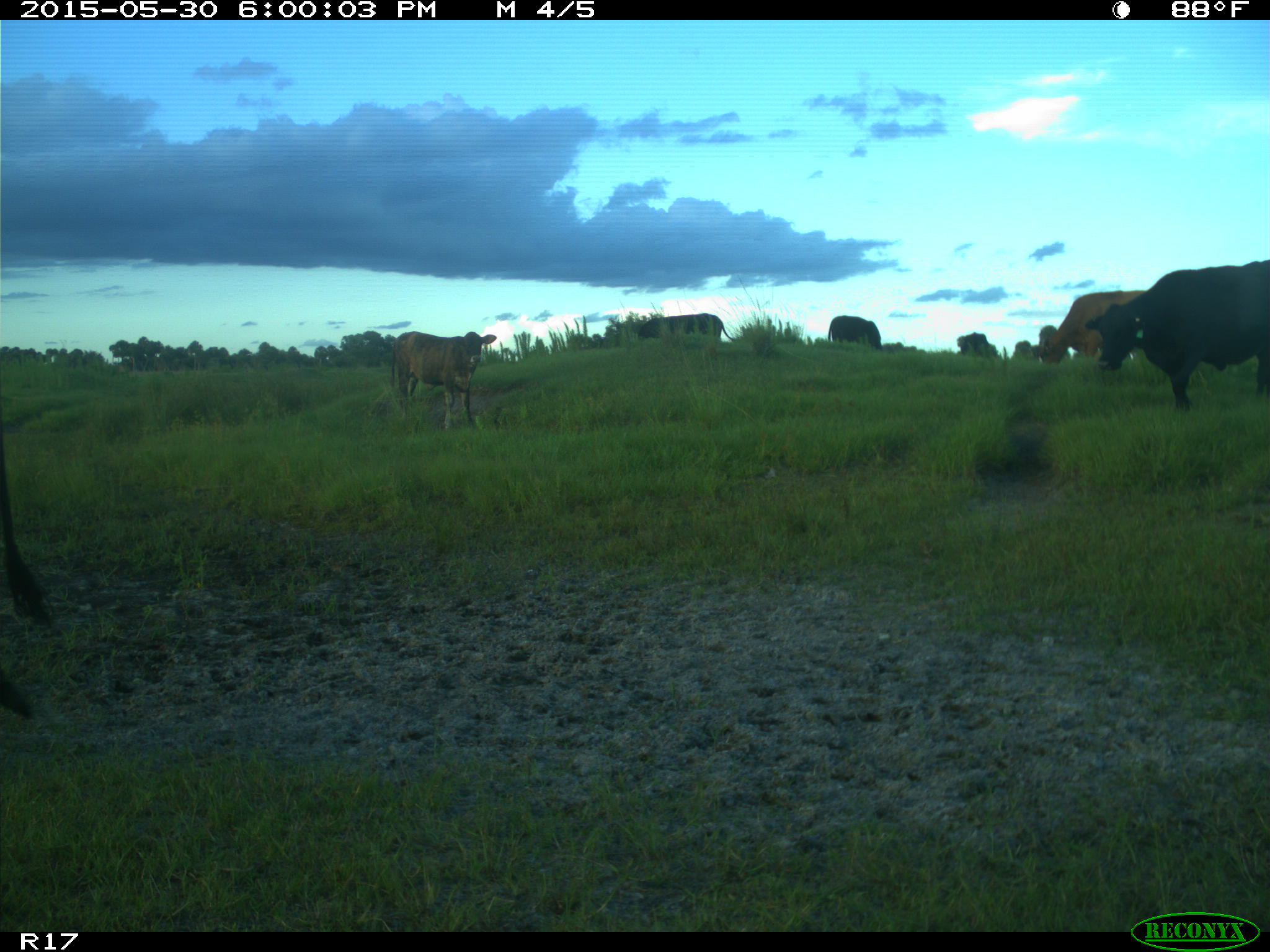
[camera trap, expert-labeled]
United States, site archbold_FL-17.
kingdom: Animalia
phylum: Chordata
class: Mammalia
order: Artiodactyla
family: Bovidae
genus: Bos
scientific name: Bos taurus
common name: domestic cow